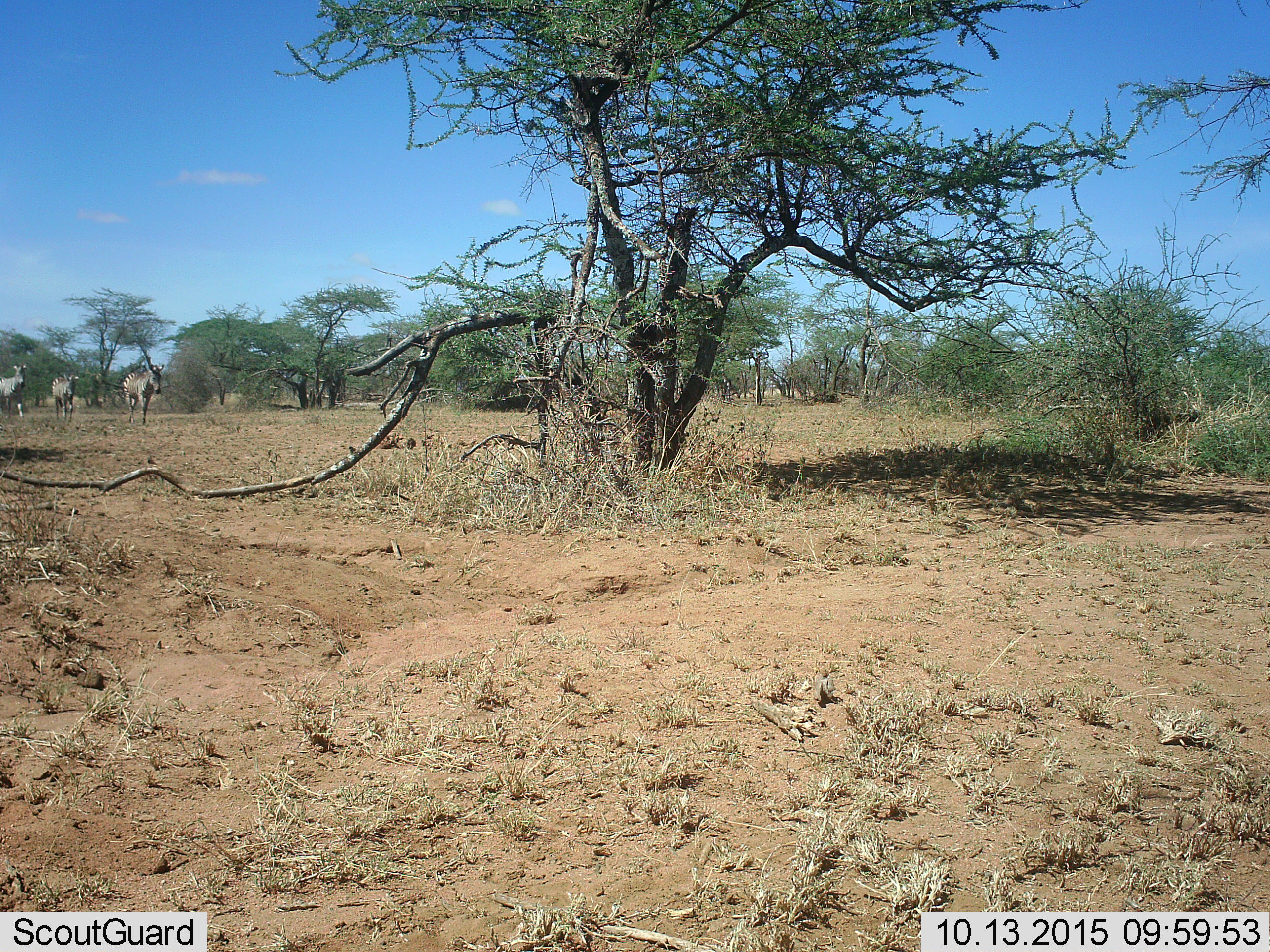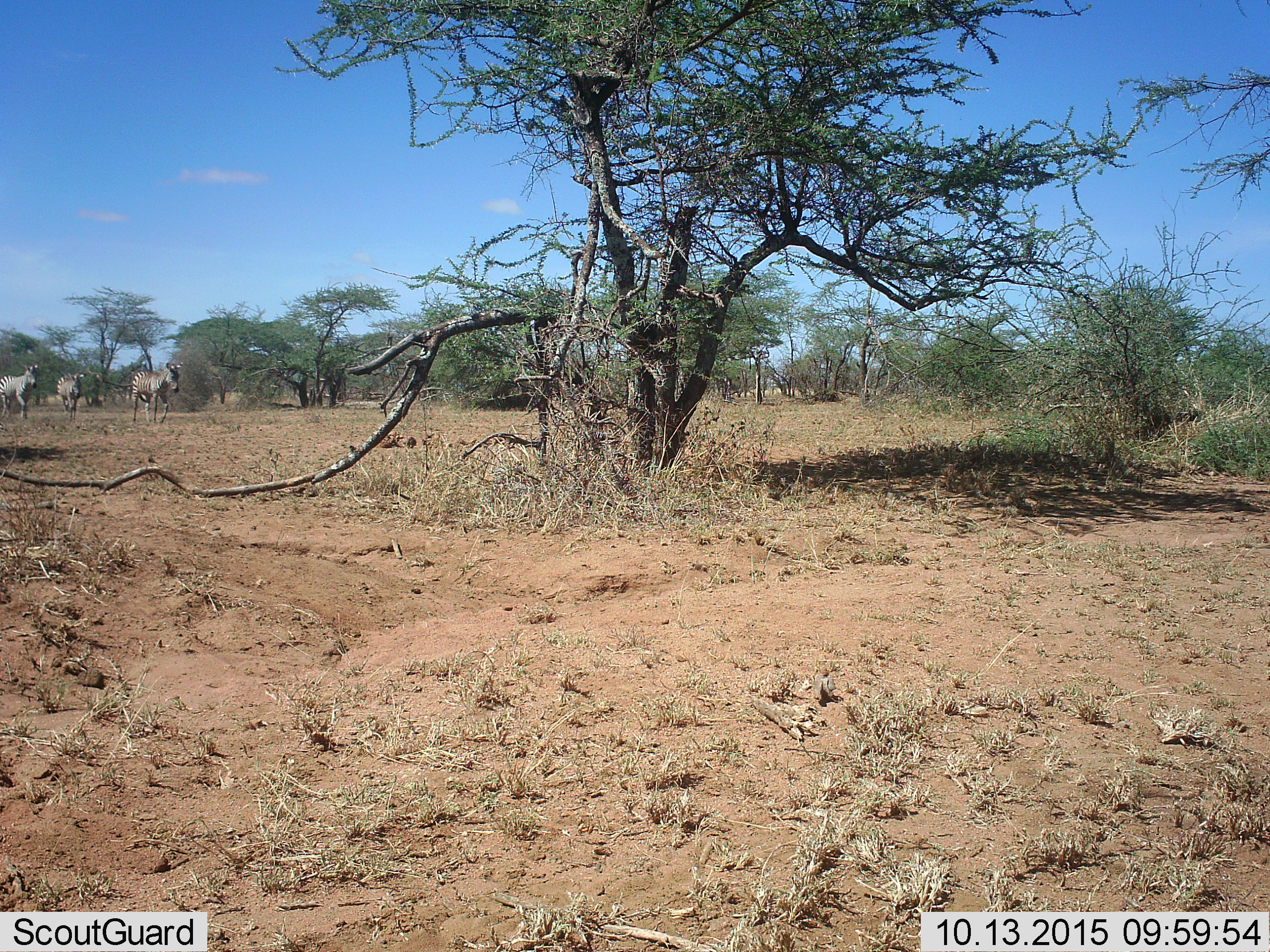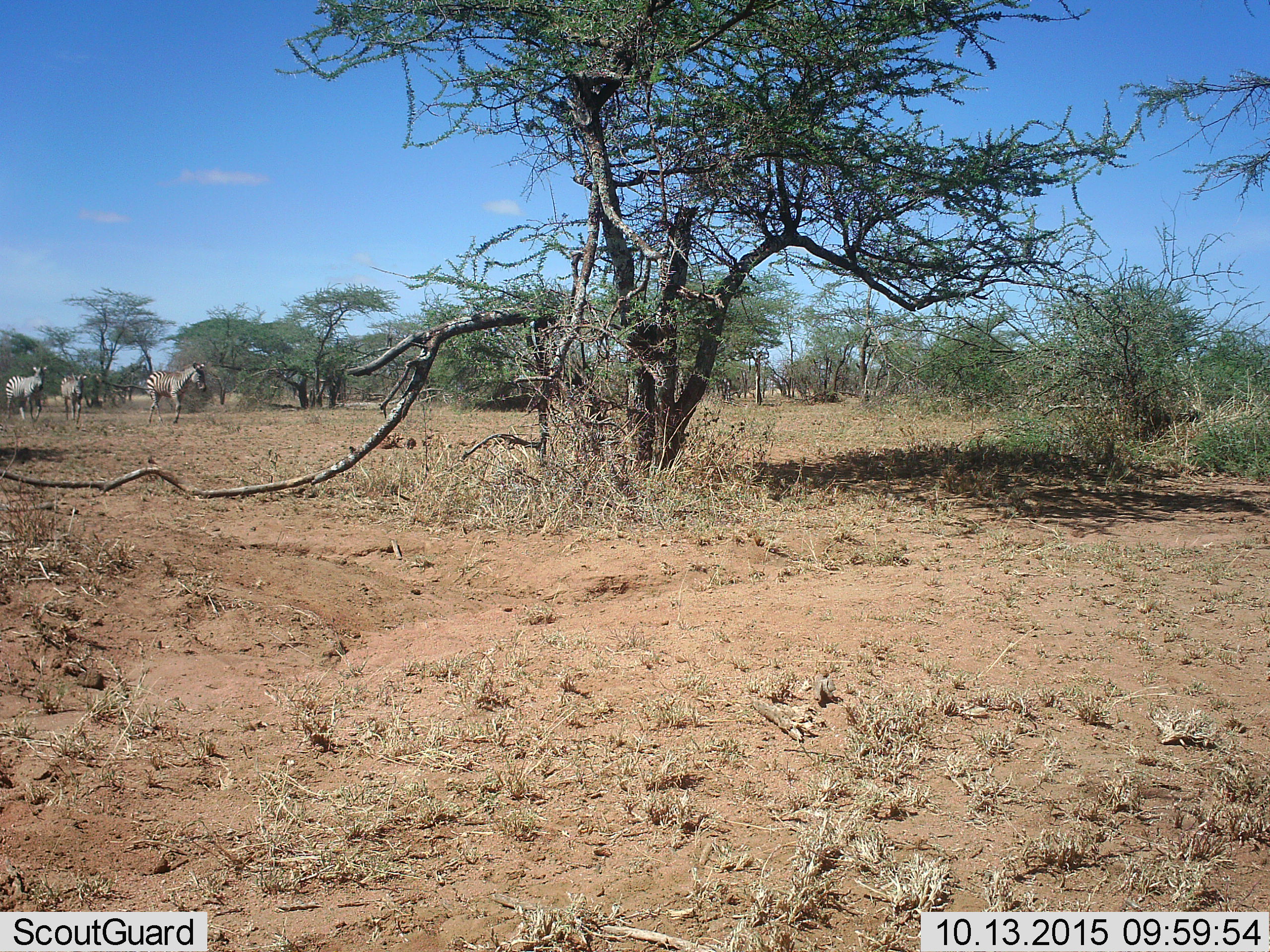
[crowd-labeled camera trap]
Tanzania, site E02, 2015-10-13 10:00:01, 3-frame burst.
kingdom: Animalia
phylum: Chordata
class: Mammalia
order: Perissodactyla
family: Equidae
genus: Equus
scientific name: Equus quagga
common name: plains zebra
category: zebra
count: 3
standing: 0%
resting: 0%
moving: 100%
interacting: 0%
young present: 12%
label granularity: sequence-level